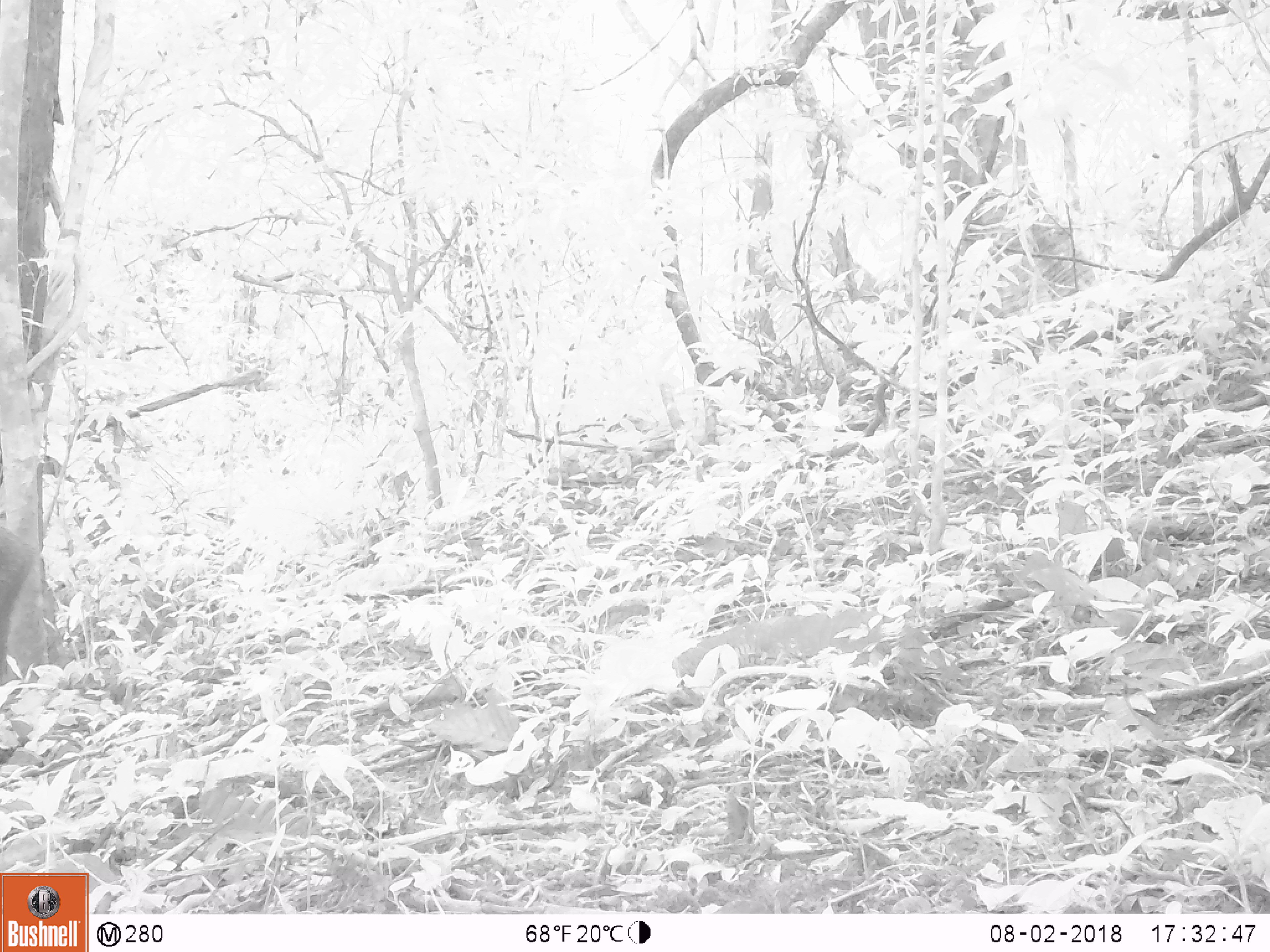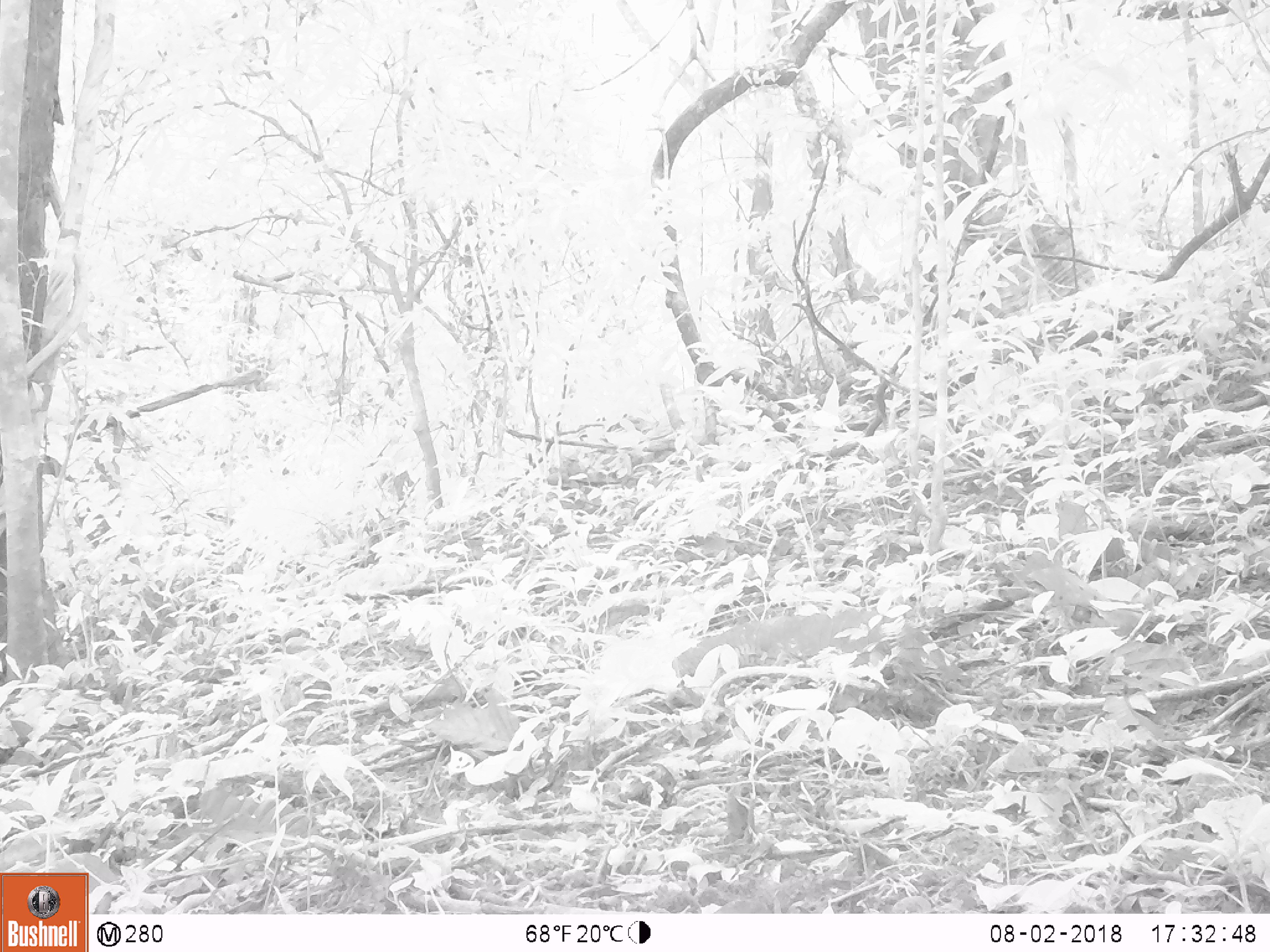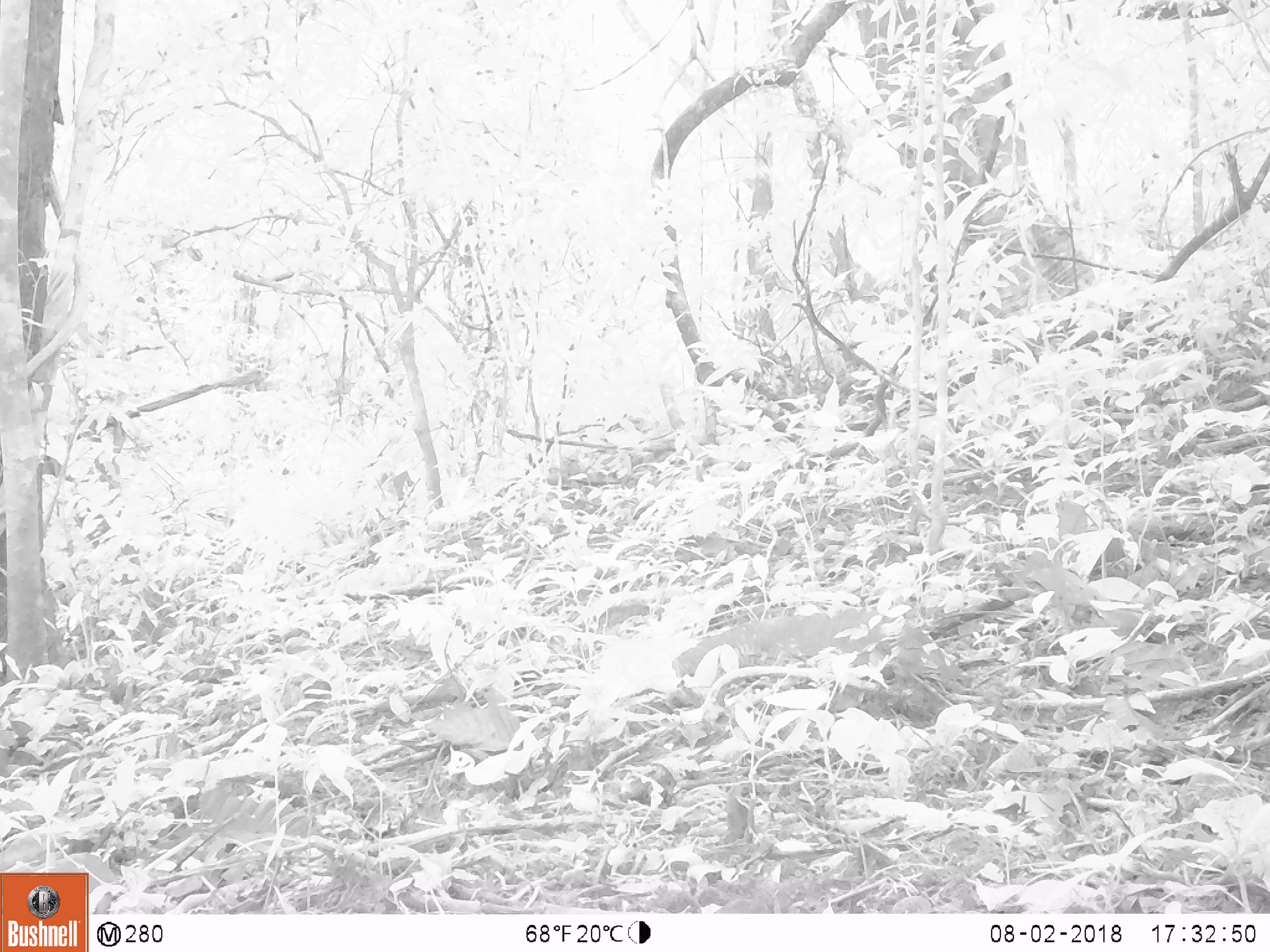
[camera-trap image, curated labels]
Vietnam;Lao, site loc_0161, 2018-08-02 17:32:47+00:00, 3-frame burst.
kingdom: Animalia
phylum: Chordata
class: Mammalia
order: Artiodactyla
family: Suidae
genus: Sus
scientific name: Sus scrofa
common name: eurasian wild pig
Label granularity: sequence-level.